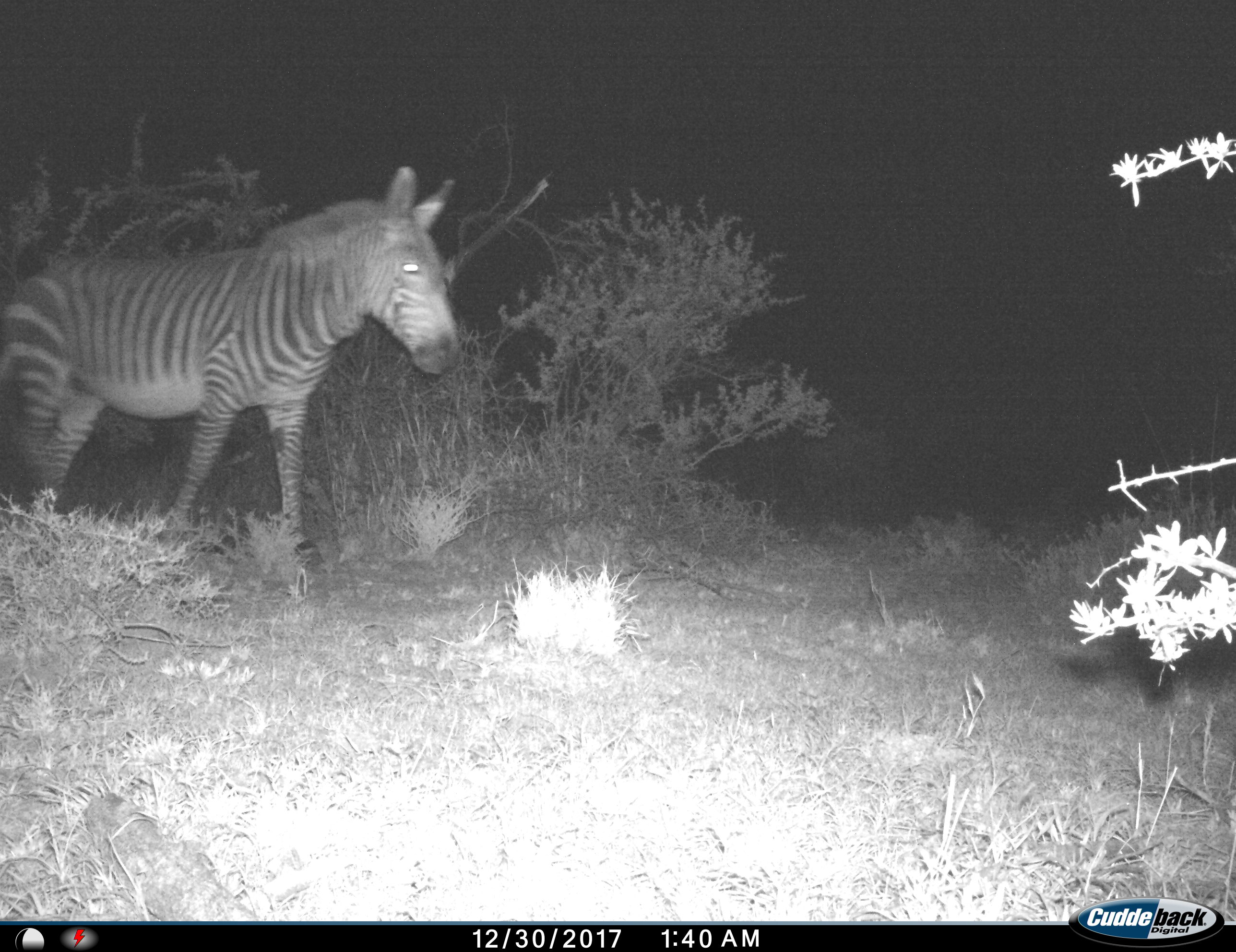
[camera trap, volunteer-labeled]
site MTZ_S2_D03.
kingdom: Animalia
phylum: Chordata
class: Mammalia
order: Perissodactyla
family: Equidae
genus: Equus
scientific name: Equus zebra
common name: mountain zebra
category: zebramountain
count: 1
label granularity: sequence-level